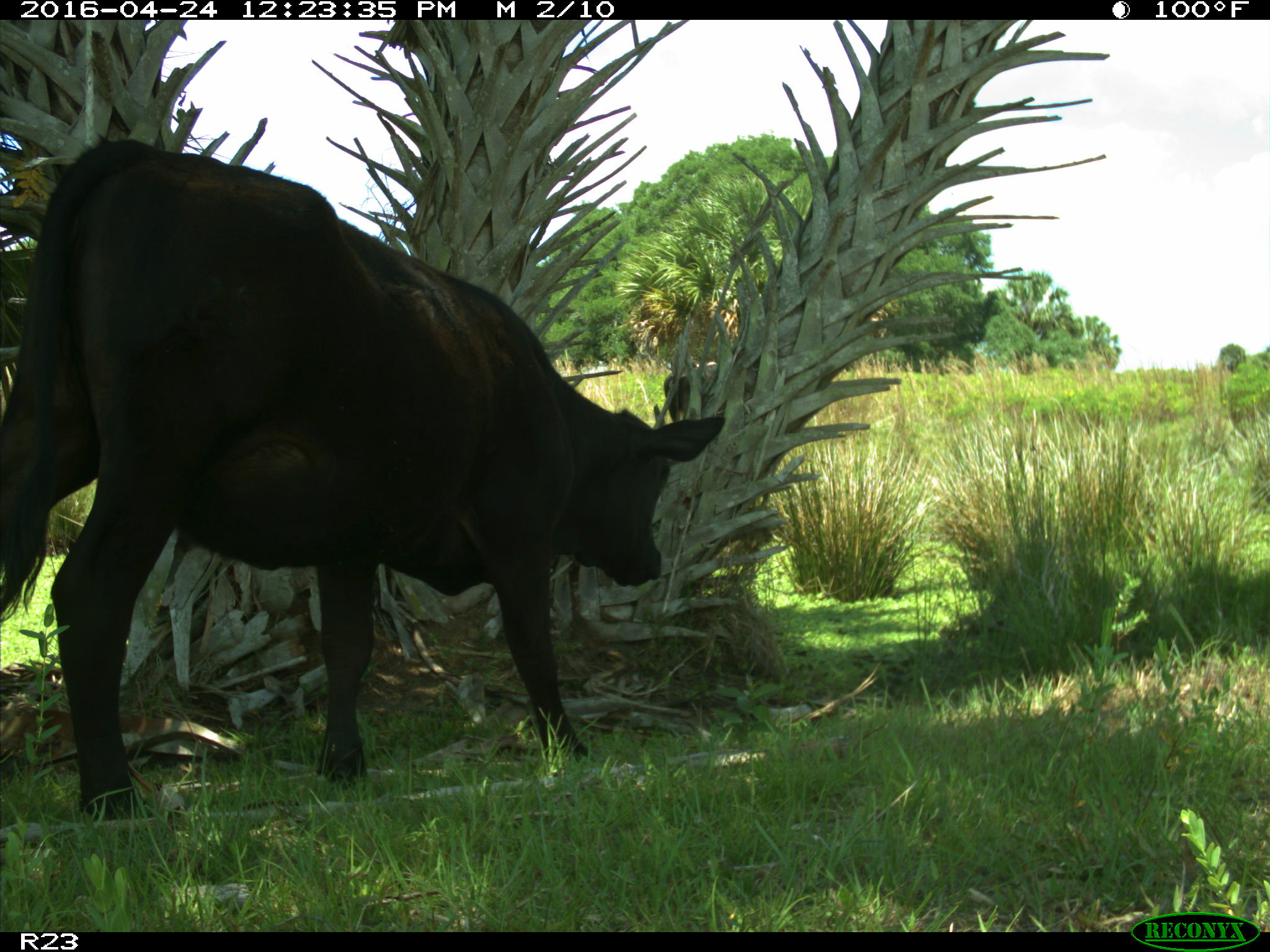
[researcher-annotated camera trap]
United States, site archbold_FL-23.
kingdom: Animalia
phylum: Chordata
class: Mammalia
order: Artiodactyla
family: Bovidae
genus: Bos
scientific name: Bos taurus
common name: domestic cow